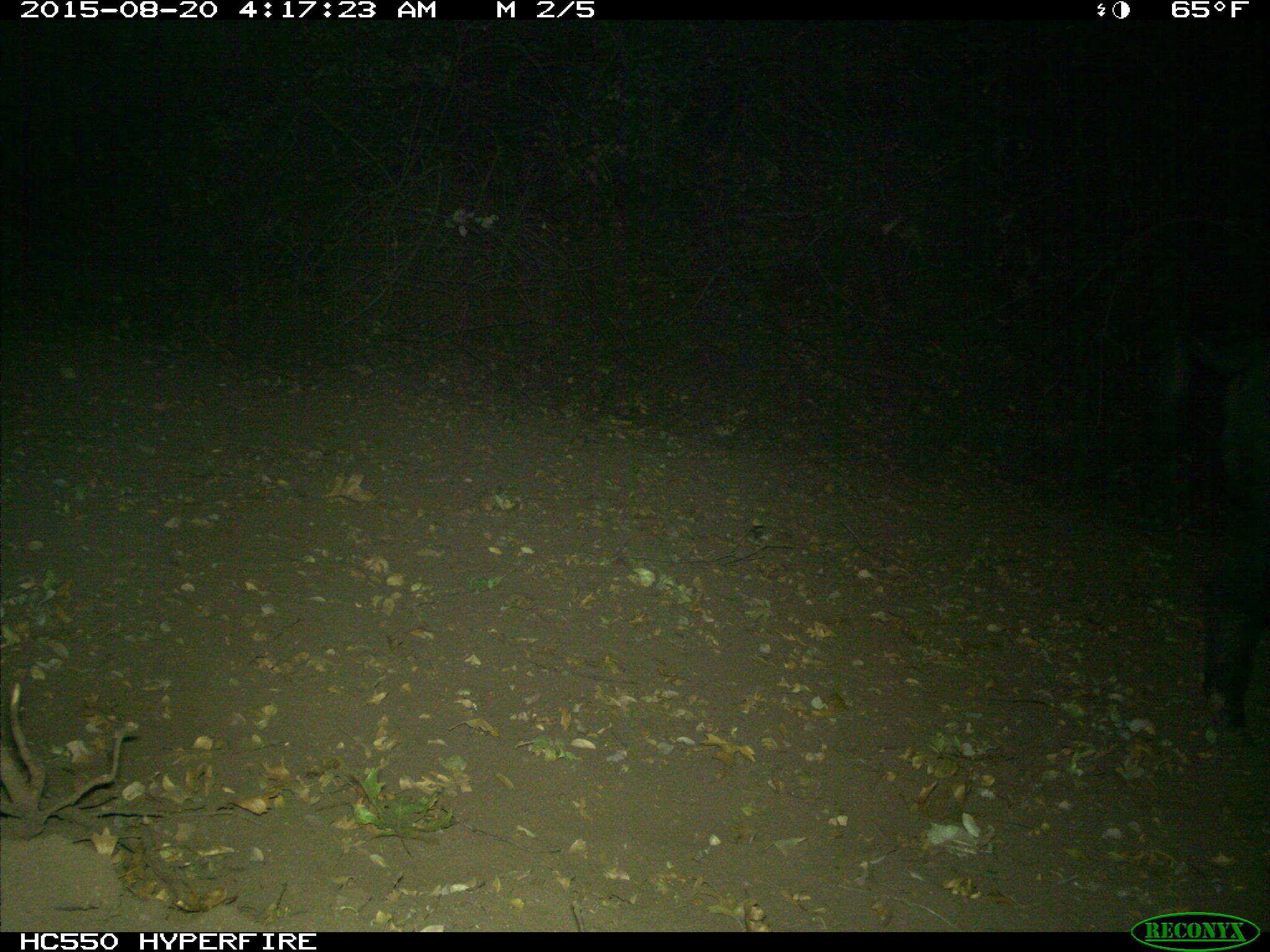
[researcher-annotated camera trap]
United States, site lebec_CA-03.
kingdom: Animalia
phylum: Chordata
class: Mammalia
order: Artiodactyla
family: Suidae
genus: Sus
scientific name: Sus scrofa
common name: wild boar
Sus scrofa (wild boar).